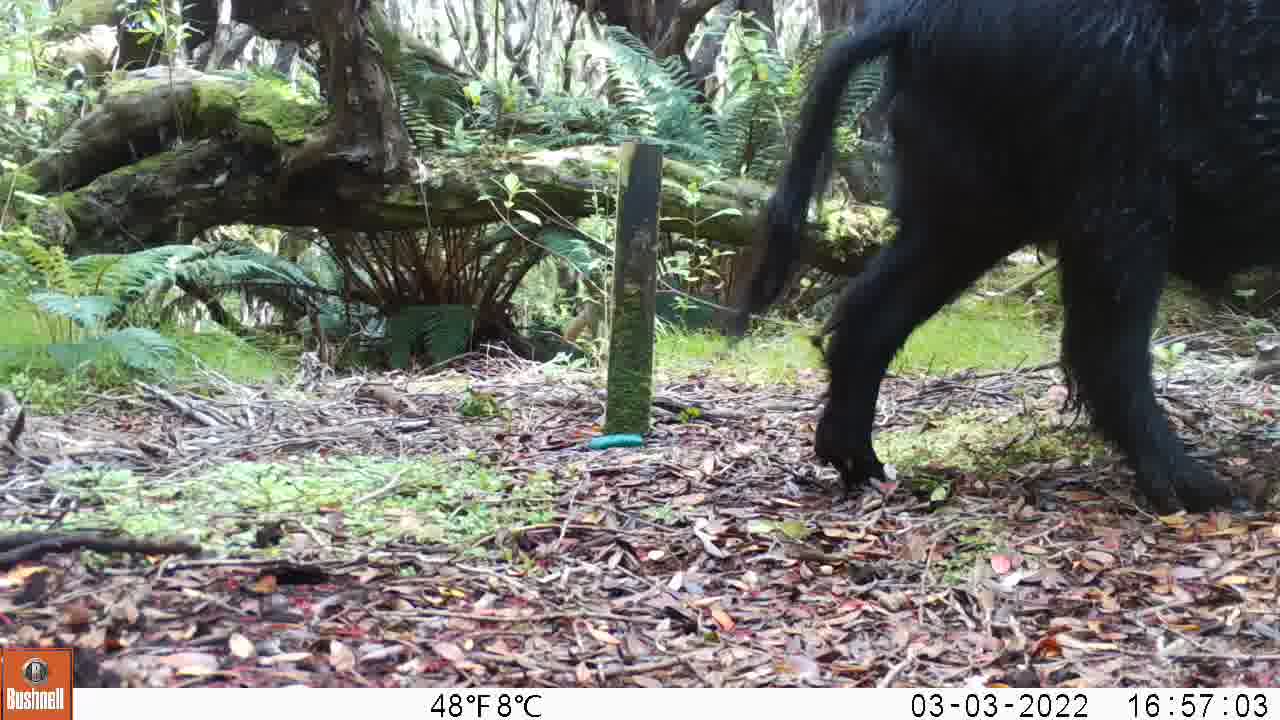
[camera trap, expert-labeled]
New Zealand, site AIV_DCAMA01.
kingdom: Animalia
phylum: Chordata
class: Mammalia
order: Artiodactyla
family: Suidae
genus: Sus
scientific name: Sus scrofa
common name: pig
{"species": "pig (Sus scrofa)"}